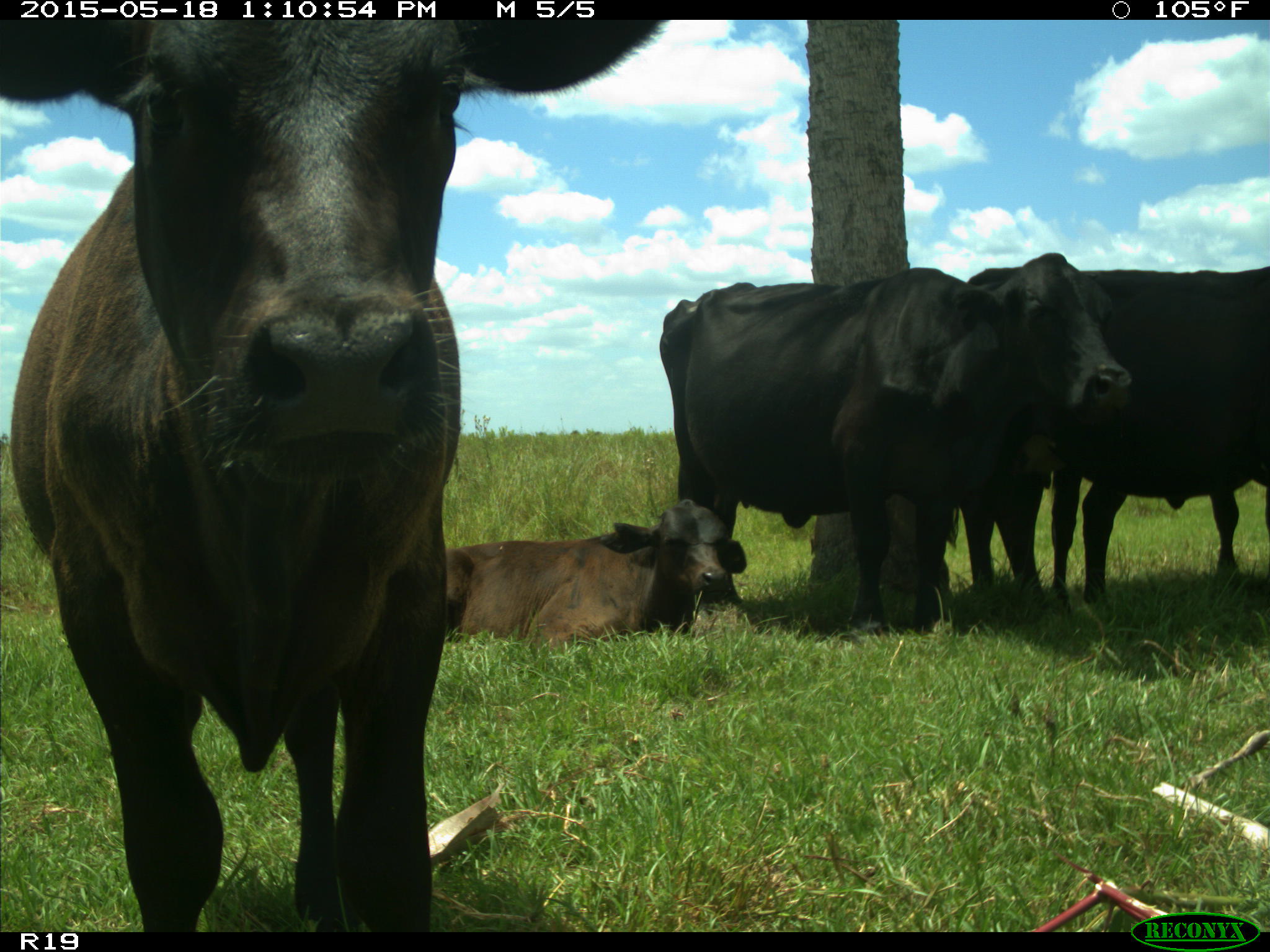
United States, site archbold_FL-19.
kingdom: Animalia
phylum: Chordata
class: Mammalia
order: Artiodactyla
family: Bovidae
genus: Bos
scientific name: Bos taurus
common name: domestic cow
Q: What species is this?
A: Bos taurus (domestic cow).